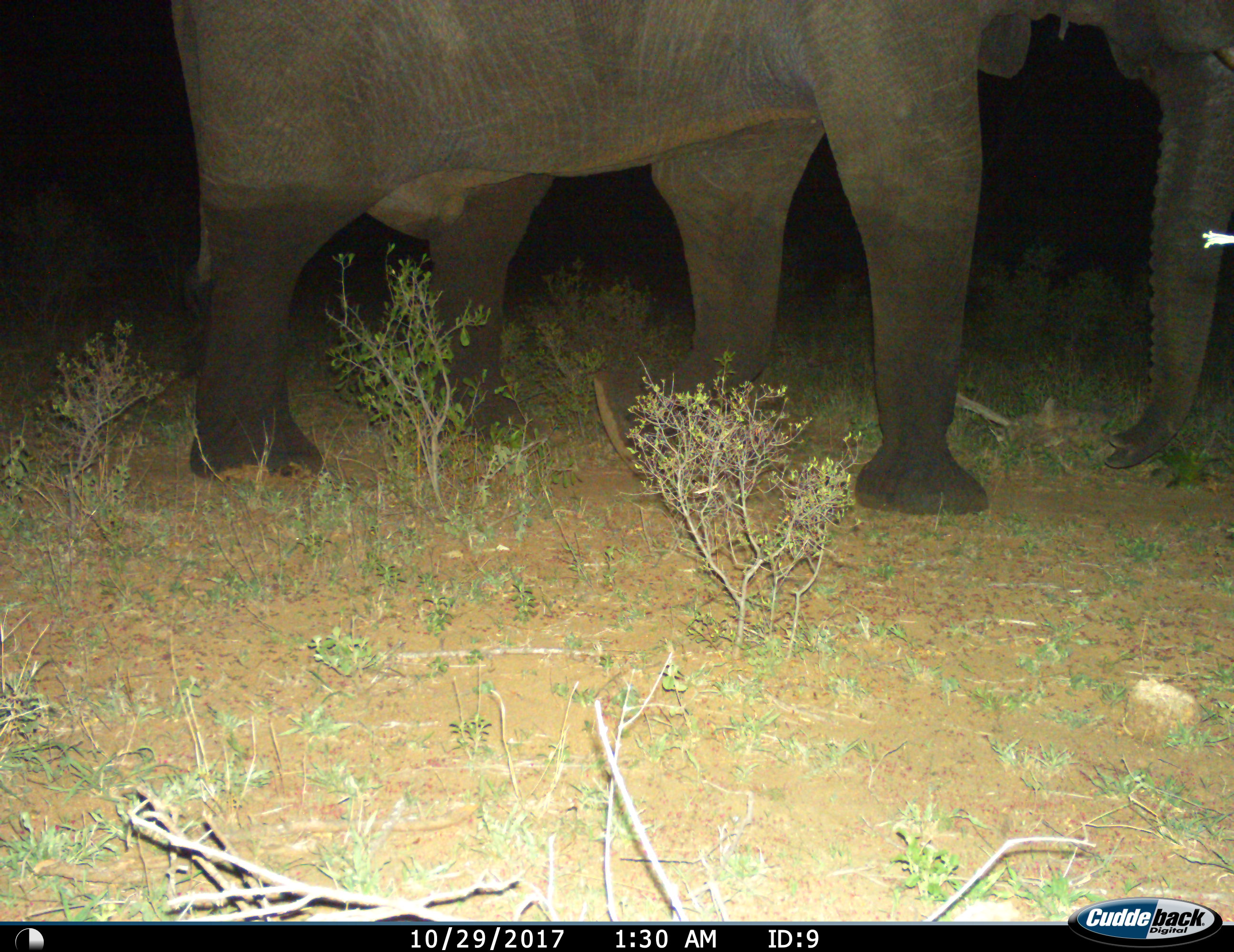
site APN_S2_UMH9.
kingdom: Animalia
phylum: Chordata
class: Mammalia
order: Proboscidea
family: Elephantidae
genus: Loxodonta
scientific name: Loxodonta africana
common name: african bush elephant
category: elephant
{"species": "elephant (african bush elephant) (Loxodonta africana)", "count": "1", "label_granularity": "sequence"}